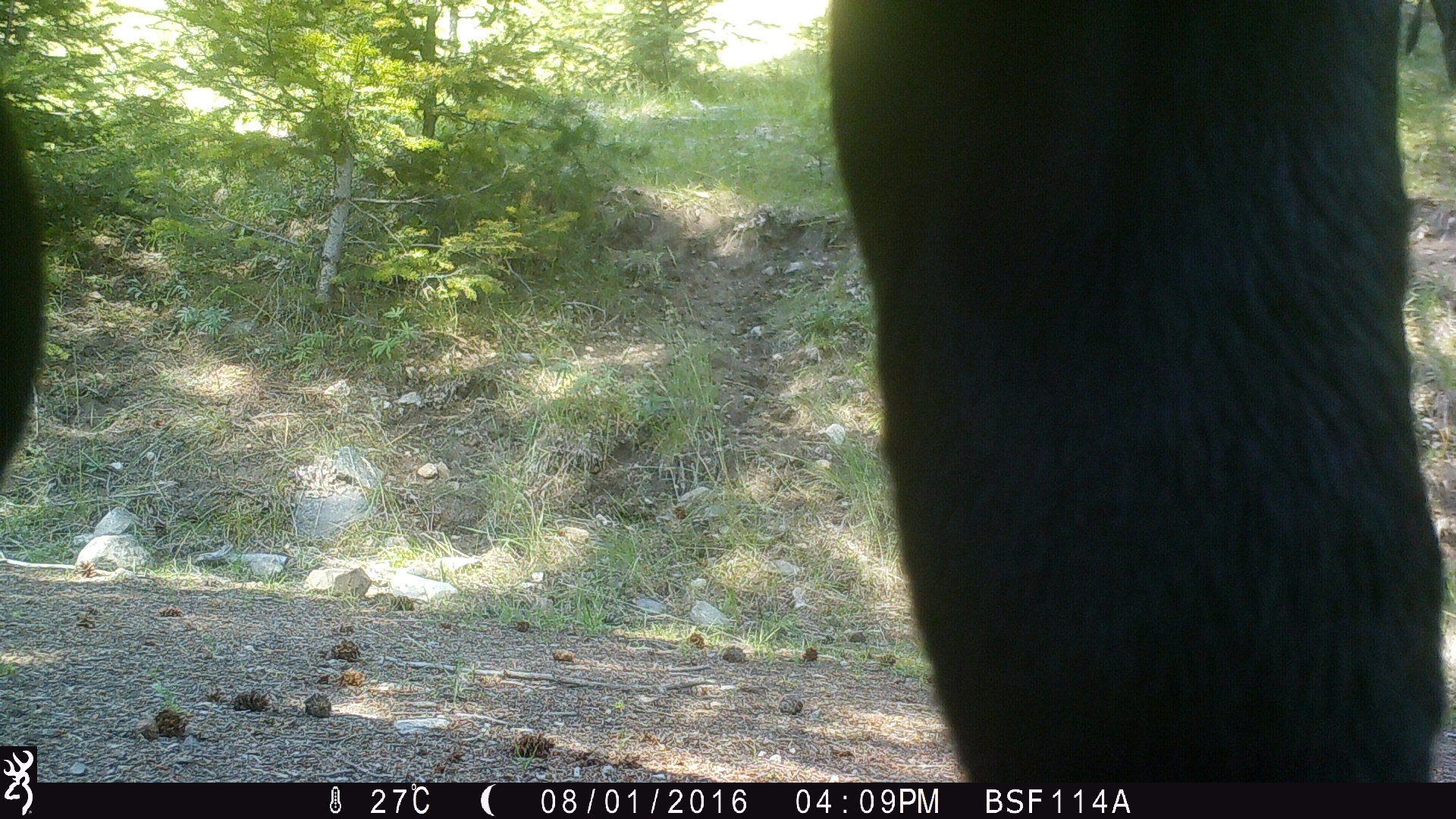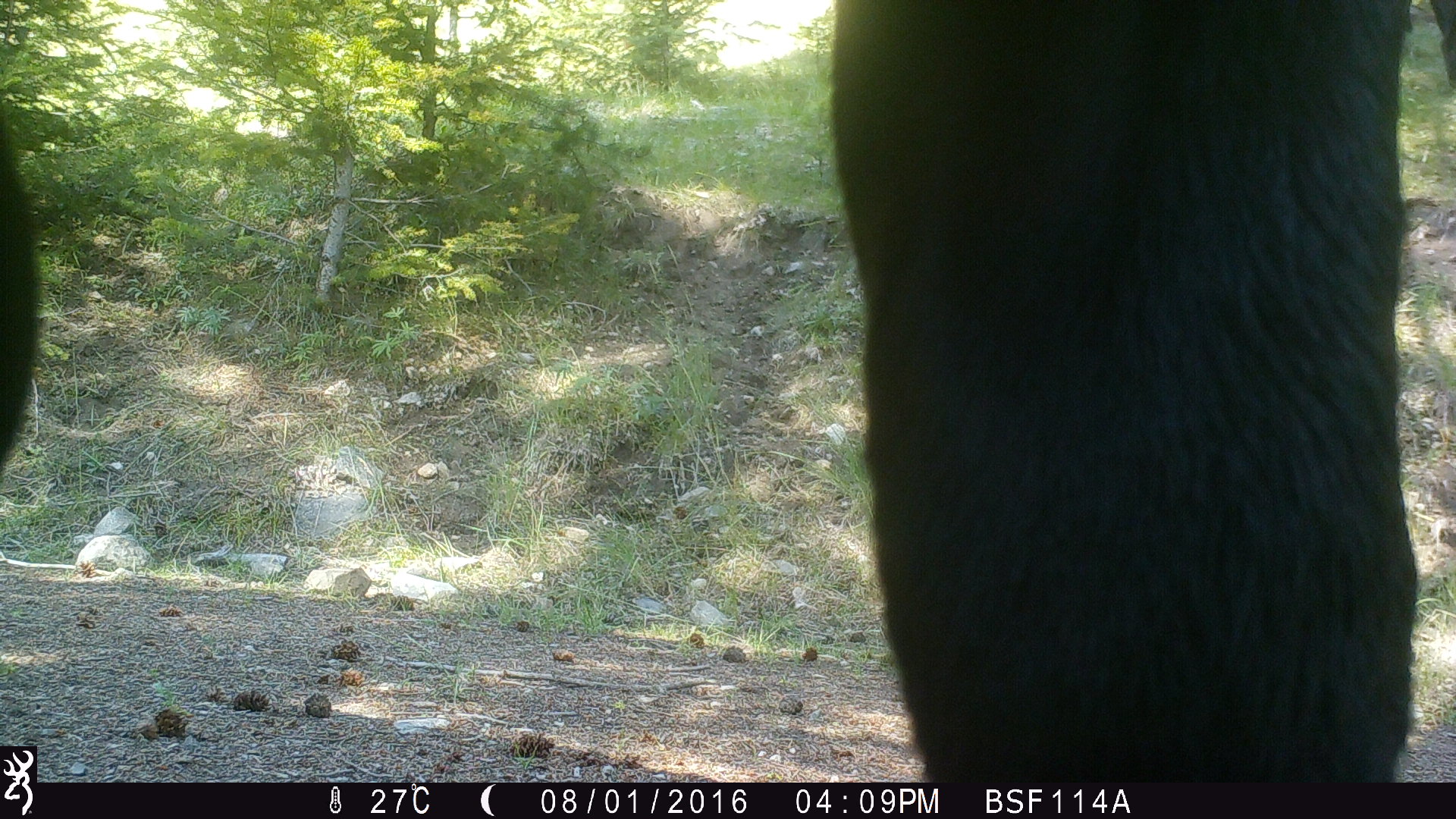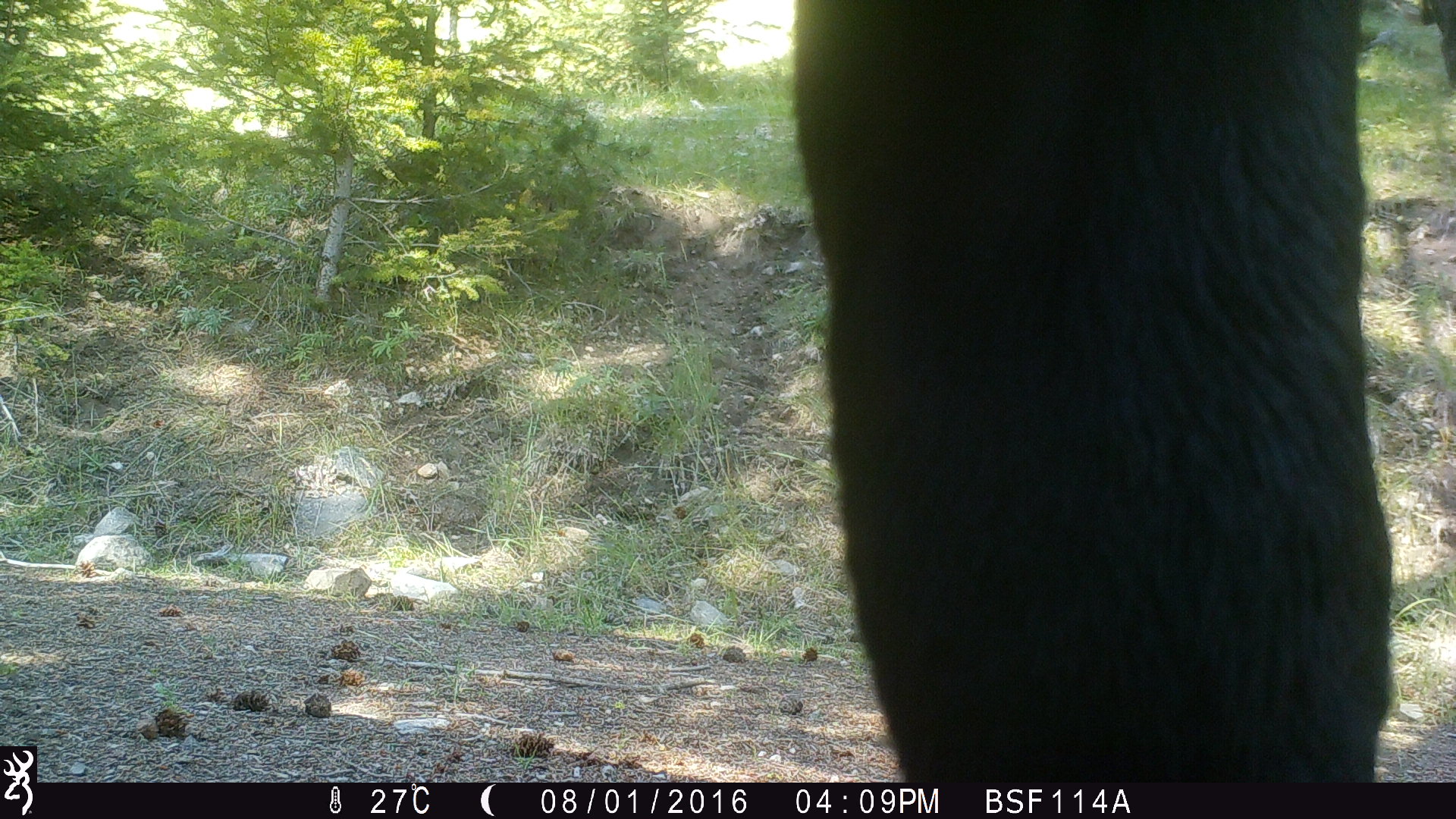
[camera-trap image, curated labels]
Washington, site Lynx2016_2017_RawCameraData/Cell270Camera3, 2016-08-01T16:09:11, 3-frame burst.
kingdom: Animalia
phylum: Chordata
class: Mammalia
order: Artiodactyla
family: Bovidae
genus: Bos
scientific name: Bos taurus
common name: domestic cattle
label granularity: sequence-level